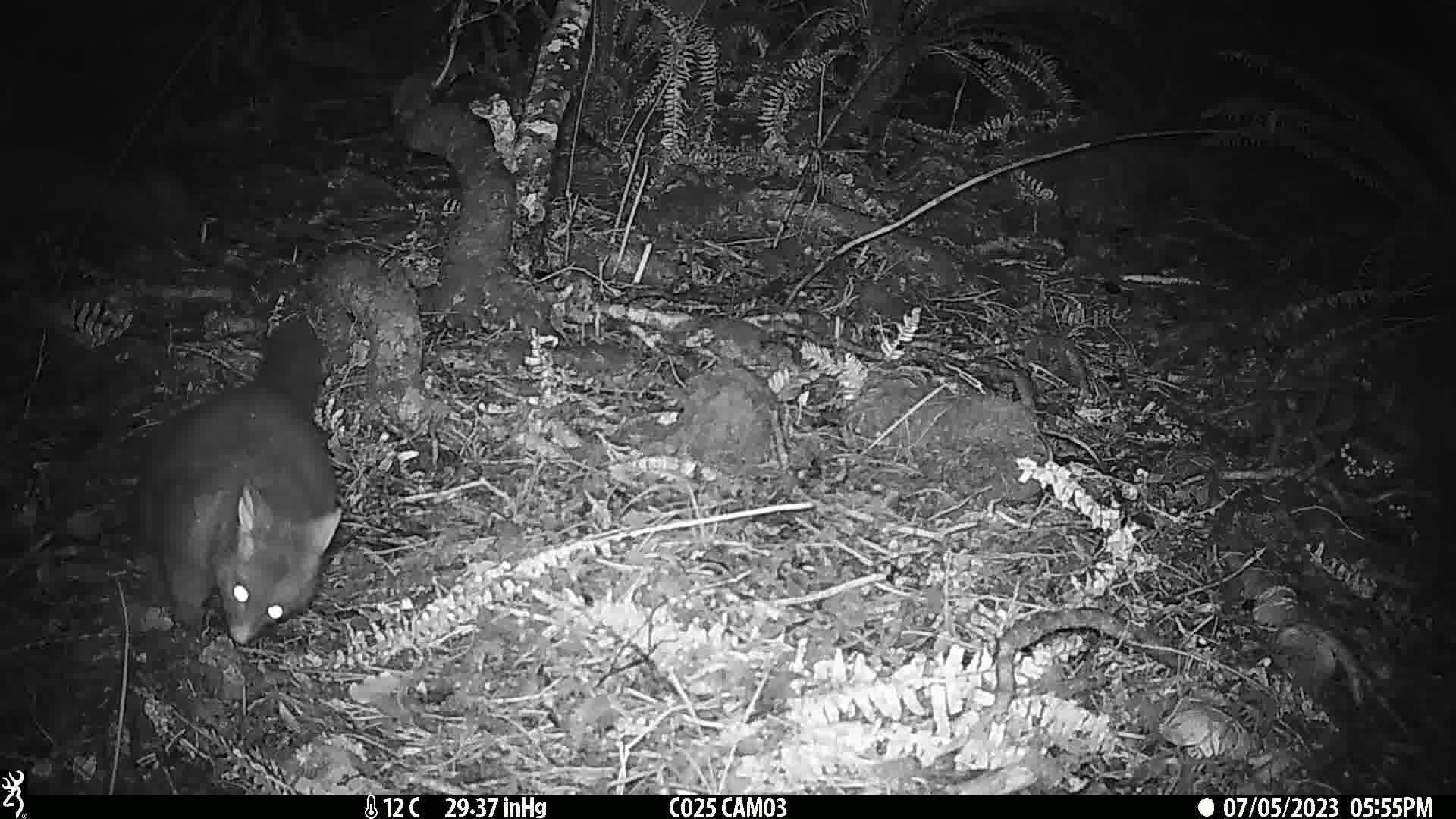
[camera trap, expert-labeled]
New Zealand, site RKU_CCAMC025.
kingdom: Animalia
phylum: Chordata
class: Mammalia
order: Diprotodontia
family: Phalangeridae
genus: Trichosurus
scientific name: Trichosurus vulpecula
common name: common brushtail possum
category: possum